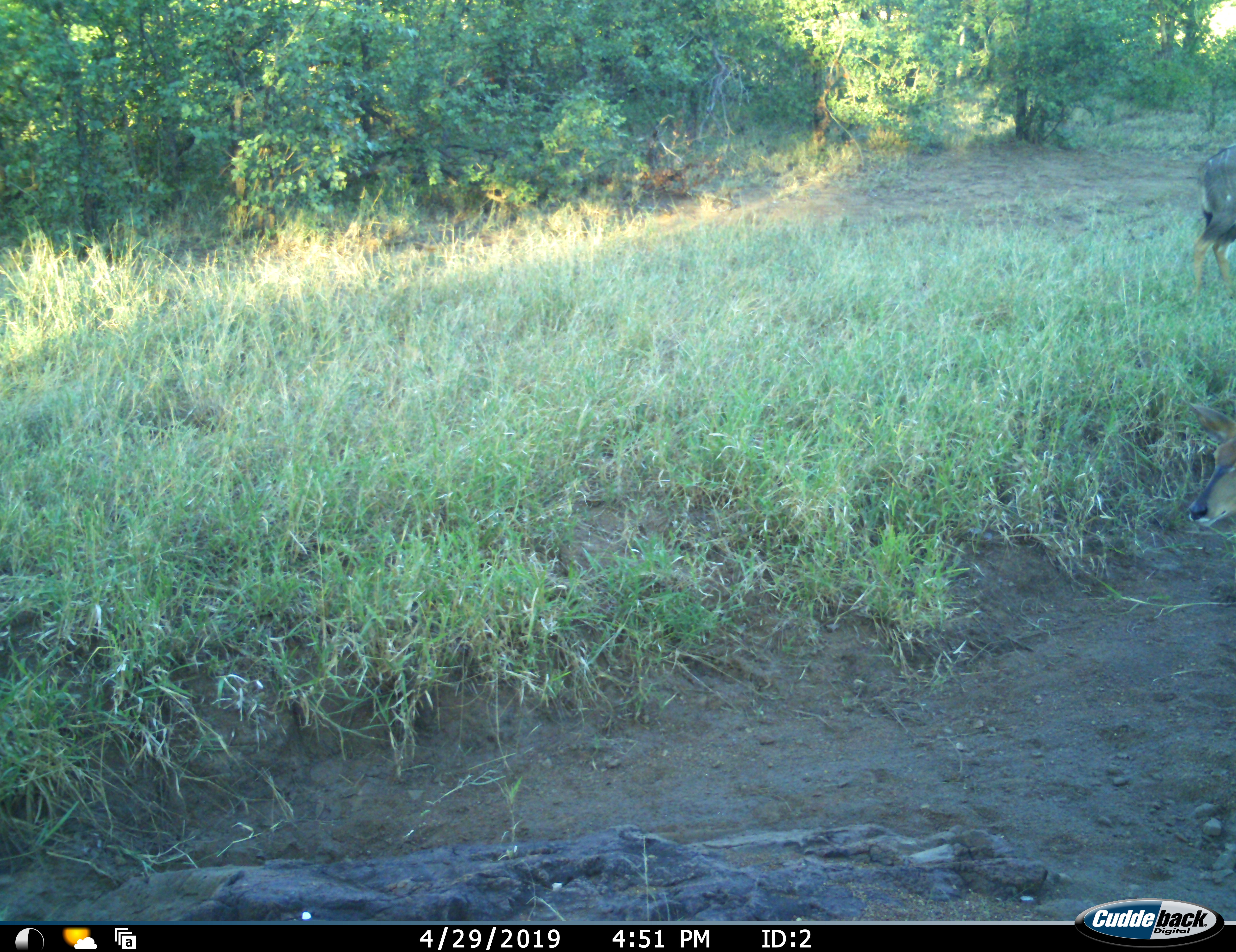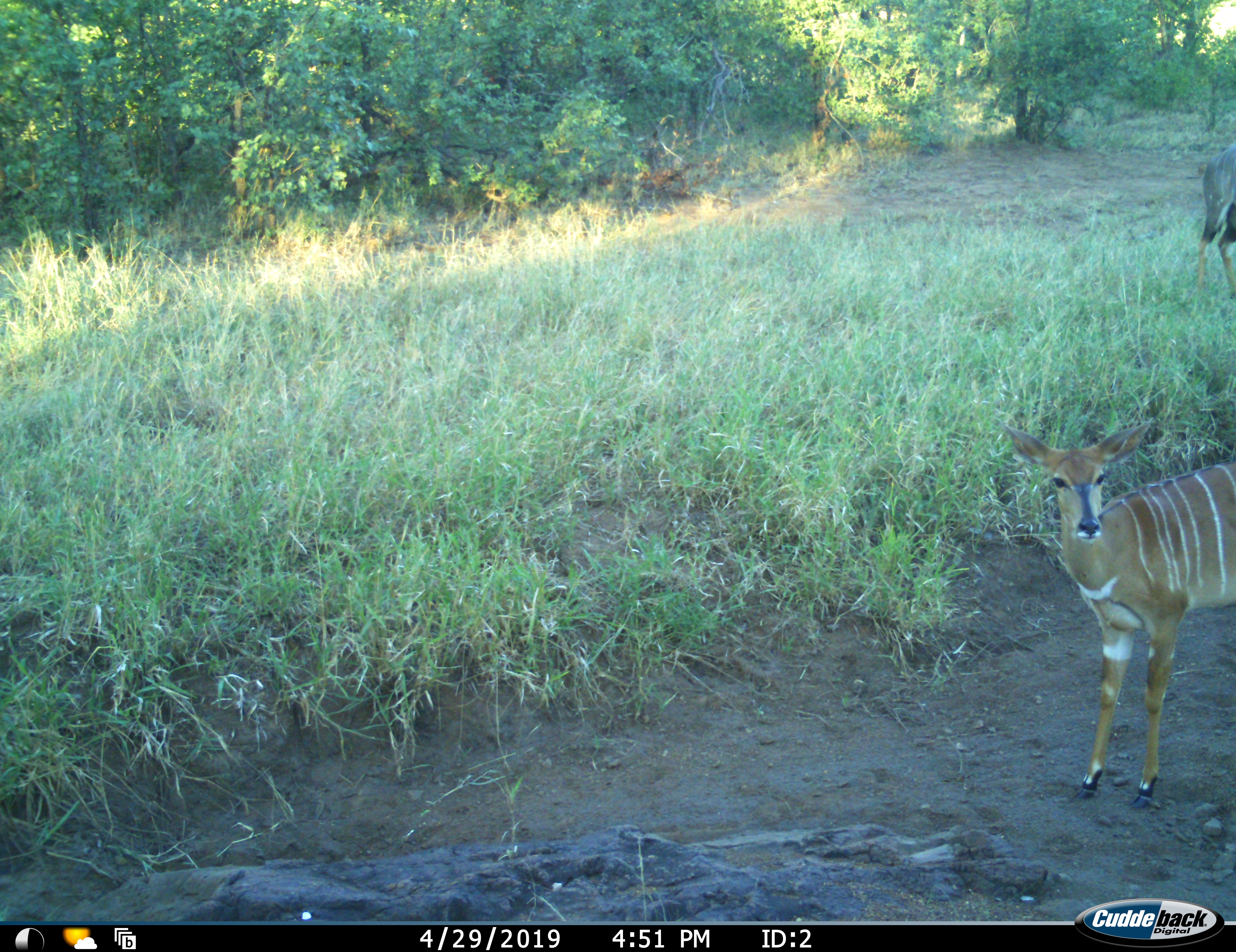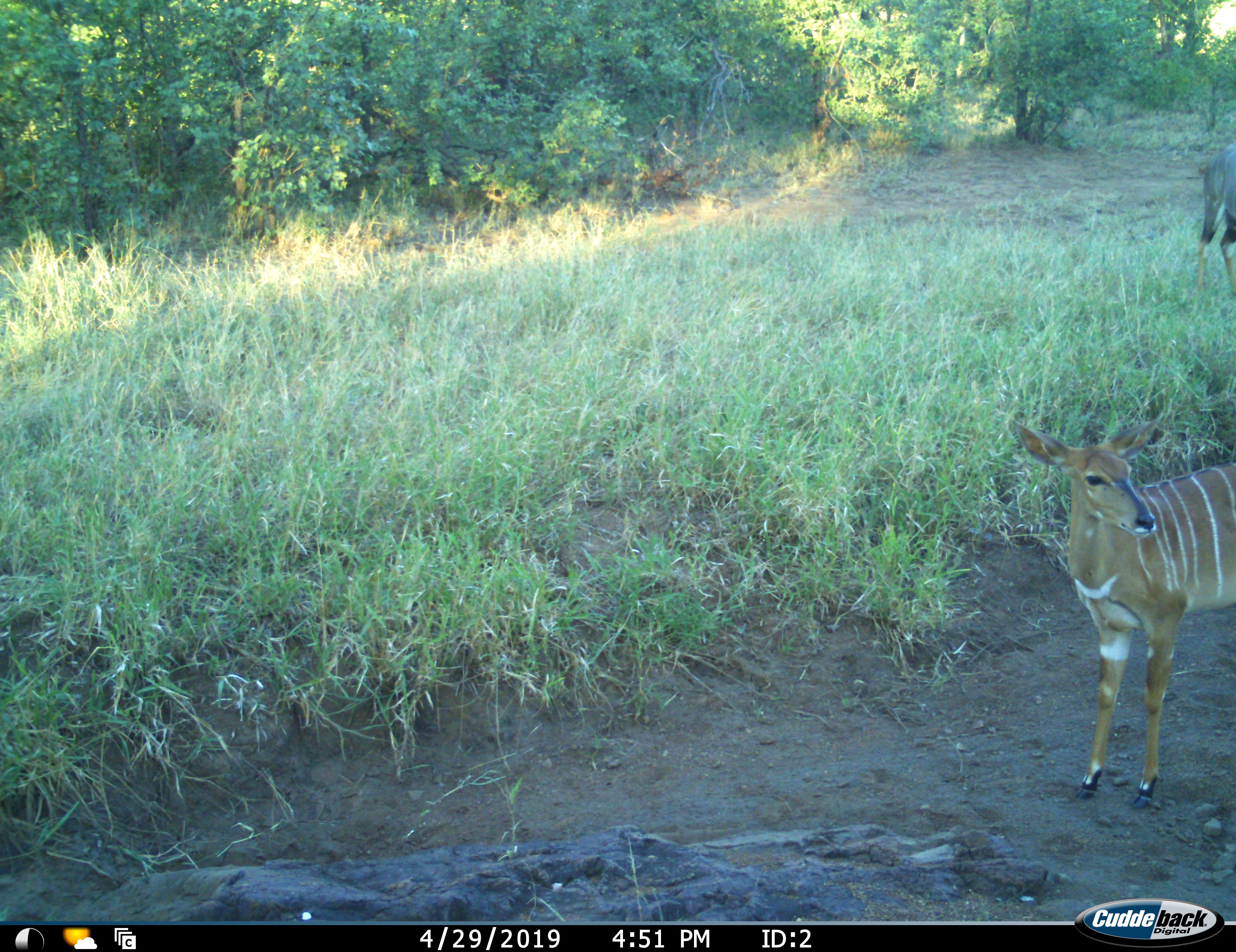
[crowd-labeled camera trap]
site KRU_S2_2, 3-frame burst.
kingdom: Animalia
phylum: Chordata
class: Mammalia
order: Artiodactyla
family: Bovidae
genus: Tragelaphus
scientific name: Tragelaphus angasii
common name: nyala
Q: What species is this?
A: Nyala (Tragelaphus angasii).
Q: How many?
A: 2.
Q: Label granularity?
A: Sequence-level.